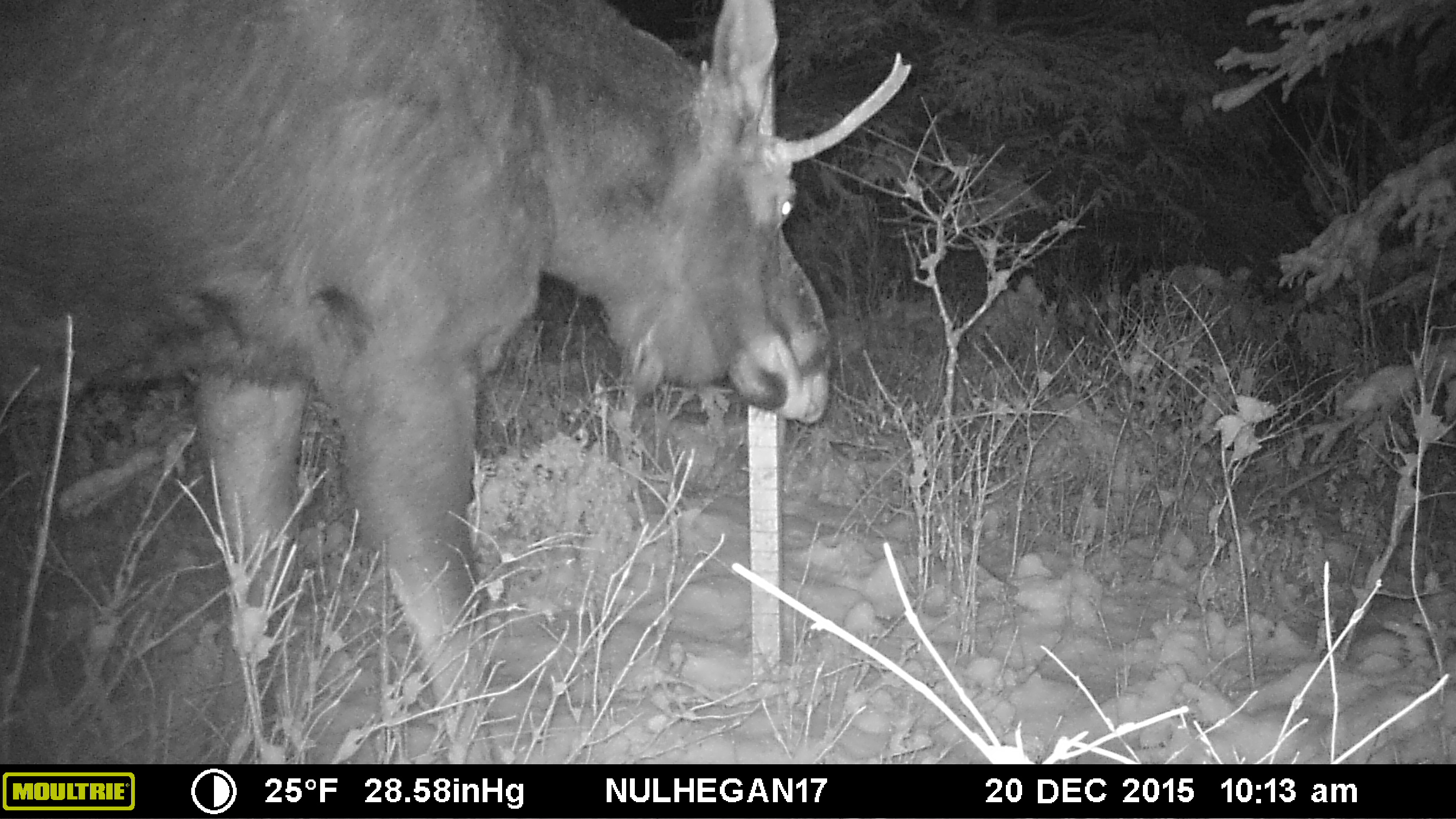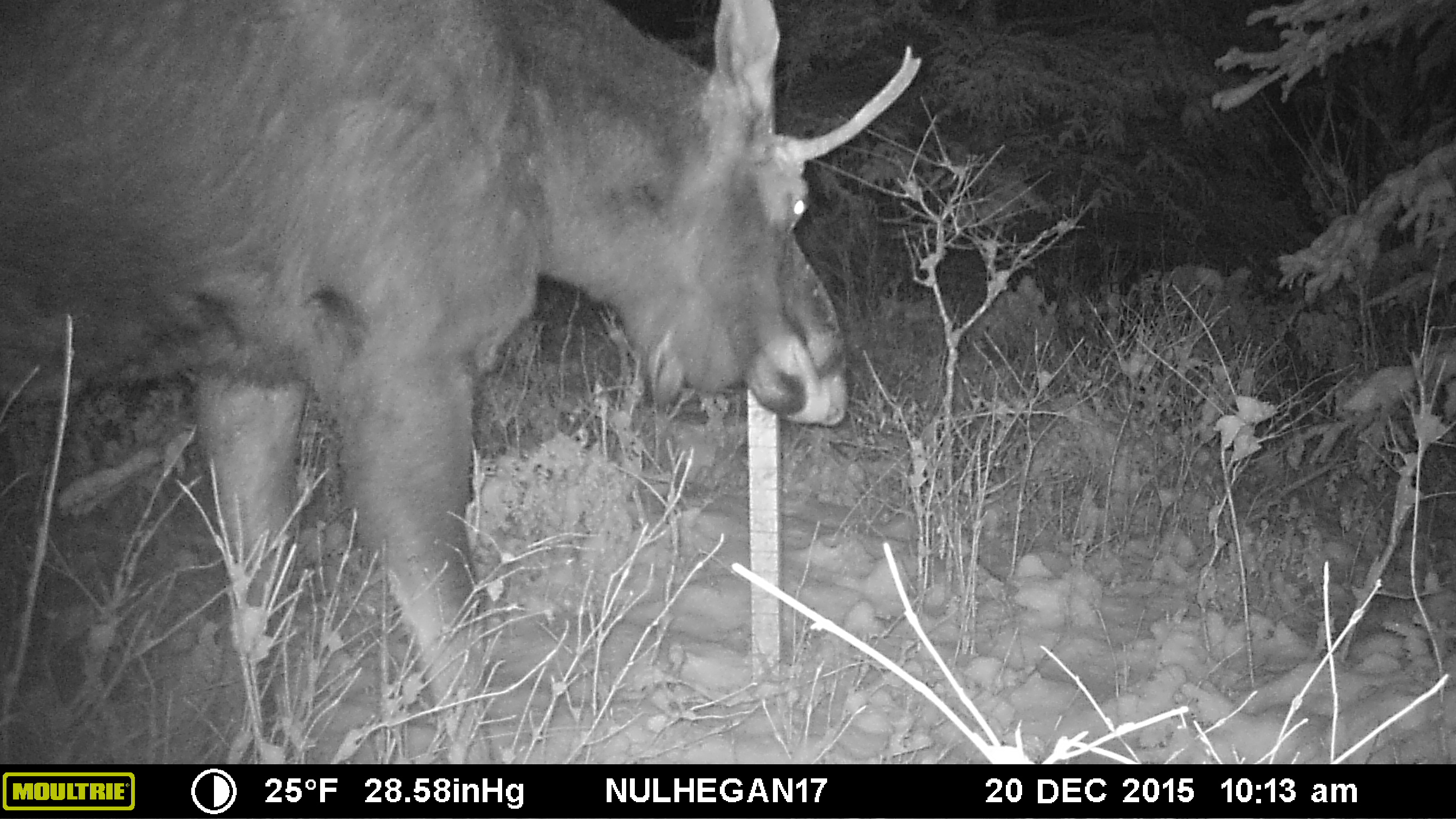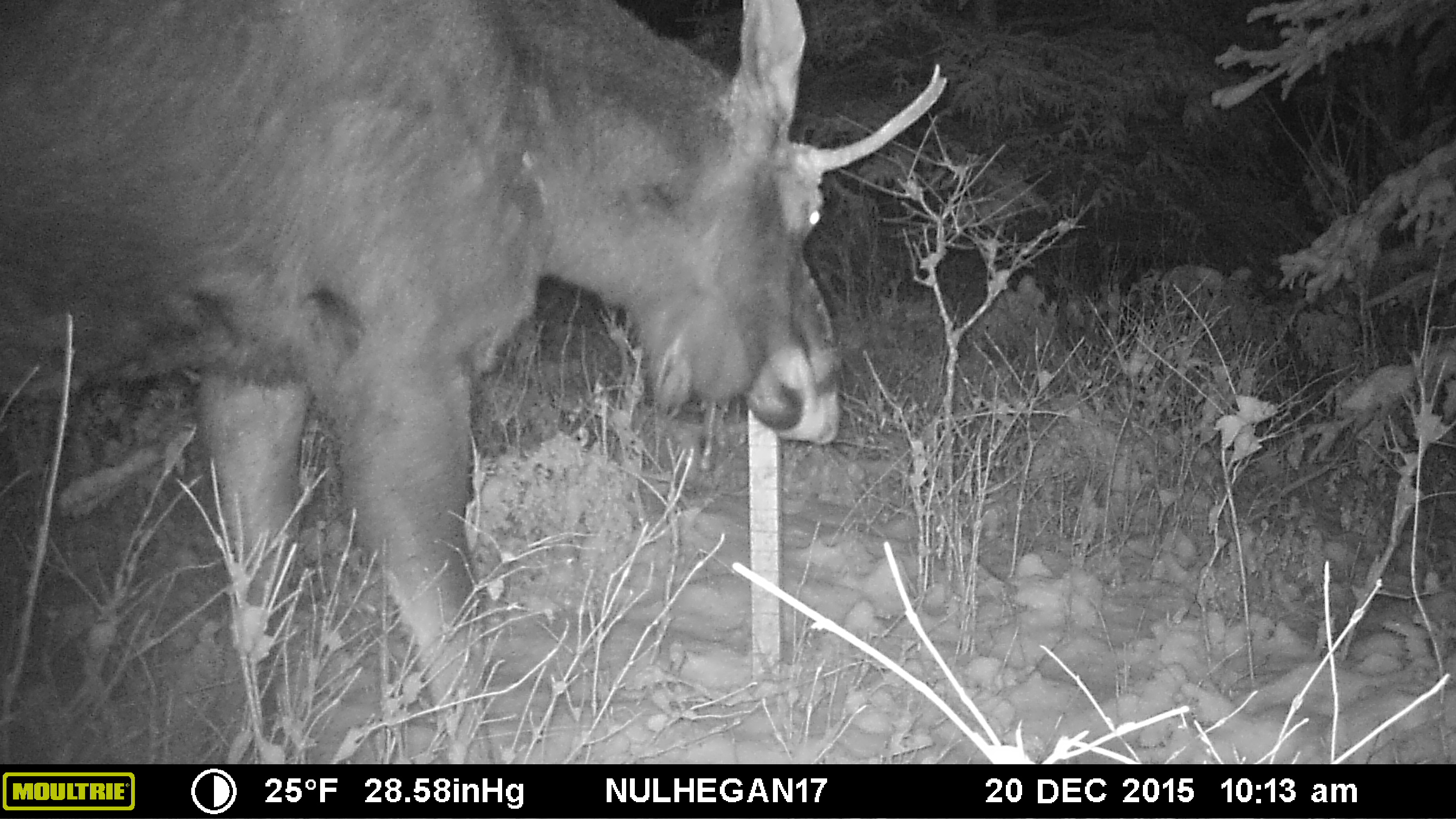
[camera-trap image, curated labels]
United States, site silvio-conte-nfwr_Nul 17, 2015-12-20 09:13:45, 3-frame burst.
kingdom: Animalia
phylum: Chordata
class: Mammalia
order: Artiodactyla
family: Cervidae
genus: Alces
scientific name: Alces alces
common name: moose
Moose (Alces alces).